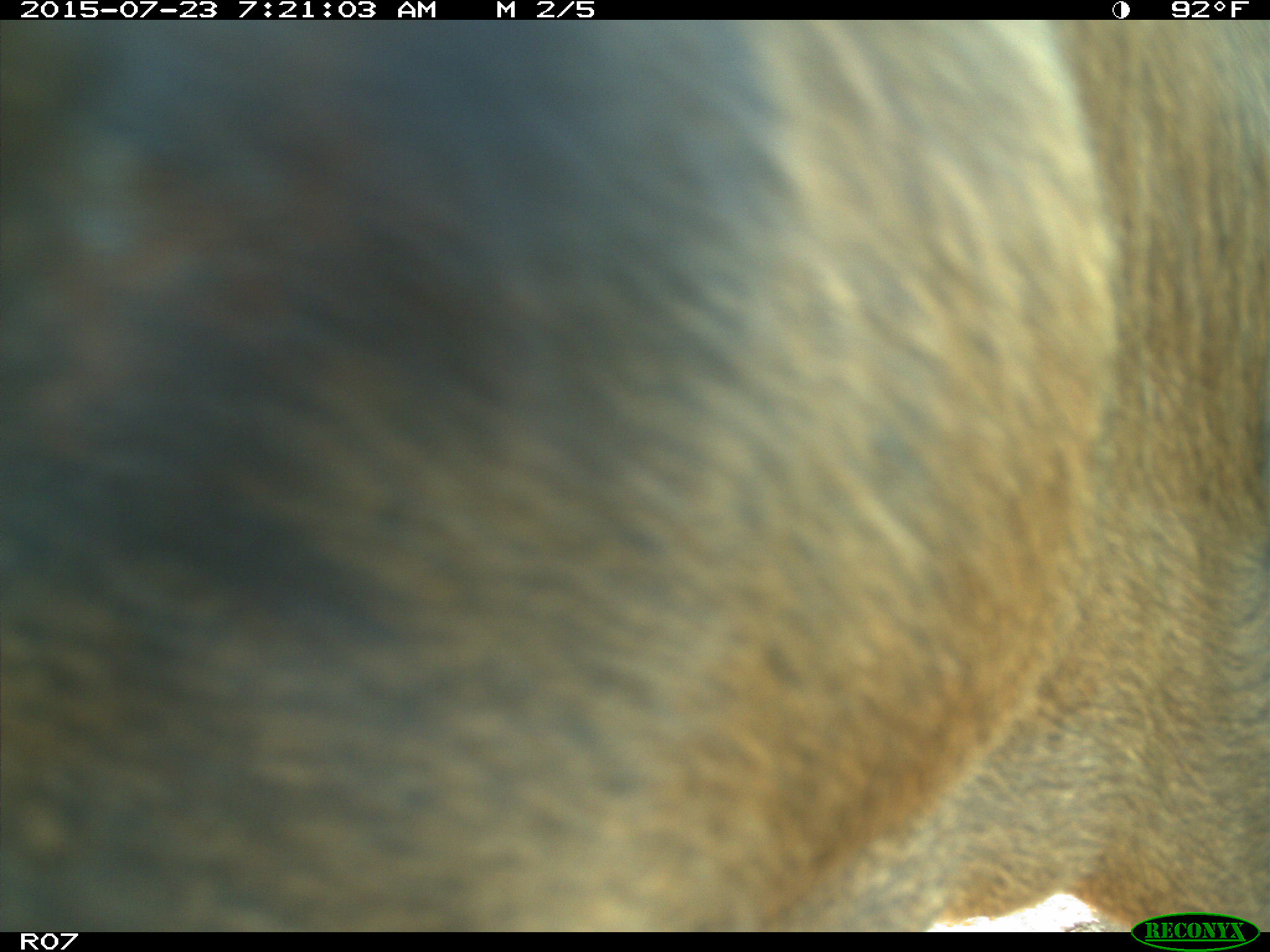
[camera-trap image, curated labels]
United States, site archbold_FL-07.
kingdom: Animalia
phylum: Chordata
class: Mammalia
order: Artiodactyla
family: Bovidae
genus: Bos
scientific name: Bos taurus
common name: domestic cow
Bos taurus (domestic cow).